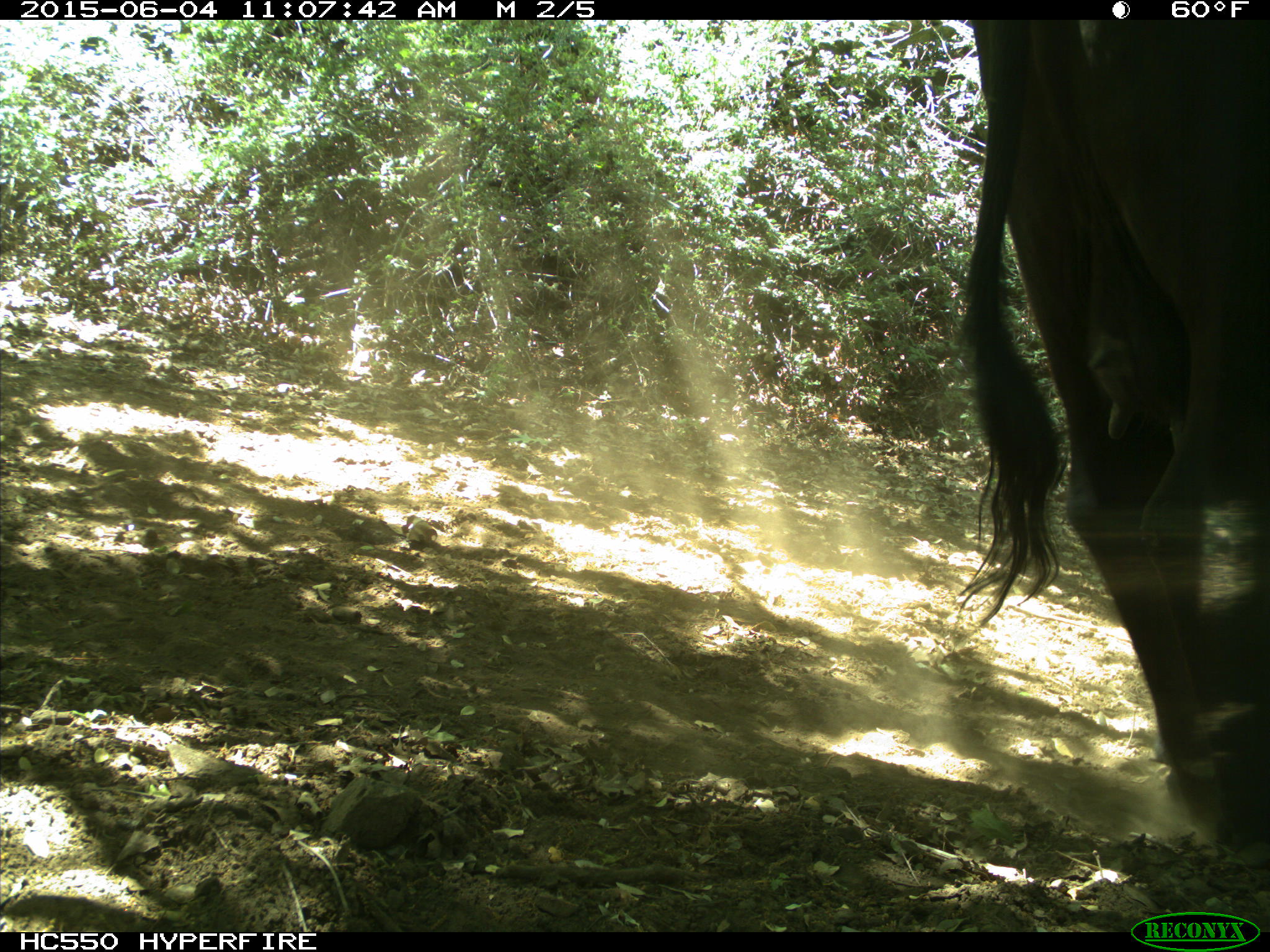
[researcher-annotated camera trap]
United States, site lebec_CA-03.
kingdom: Animalia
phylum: Chordata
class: Mammalia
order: Artiodactyla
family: Bovidae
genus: Bos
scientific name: Bos taurus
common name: domestic cow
Bos taurus (domestic cow).